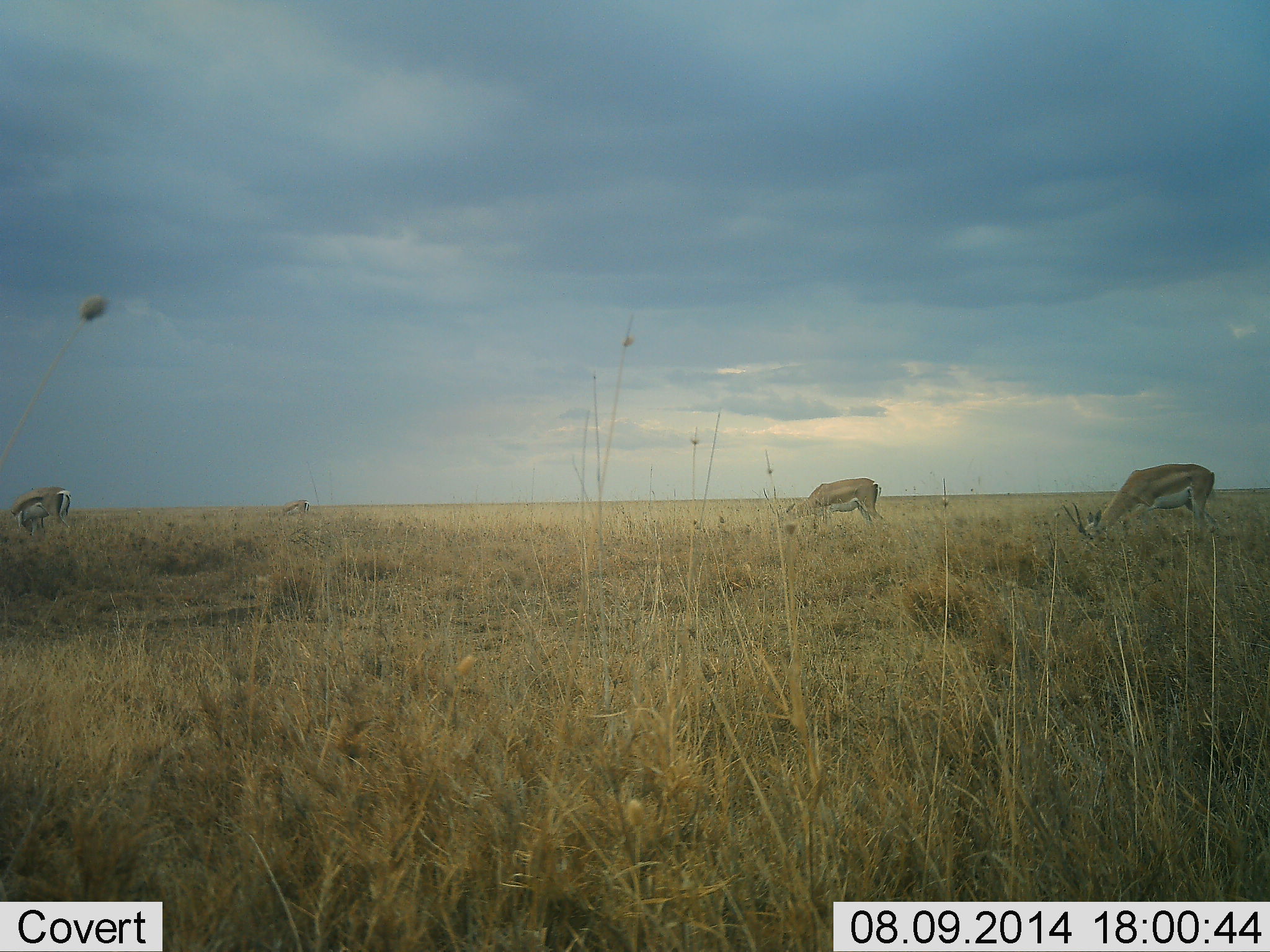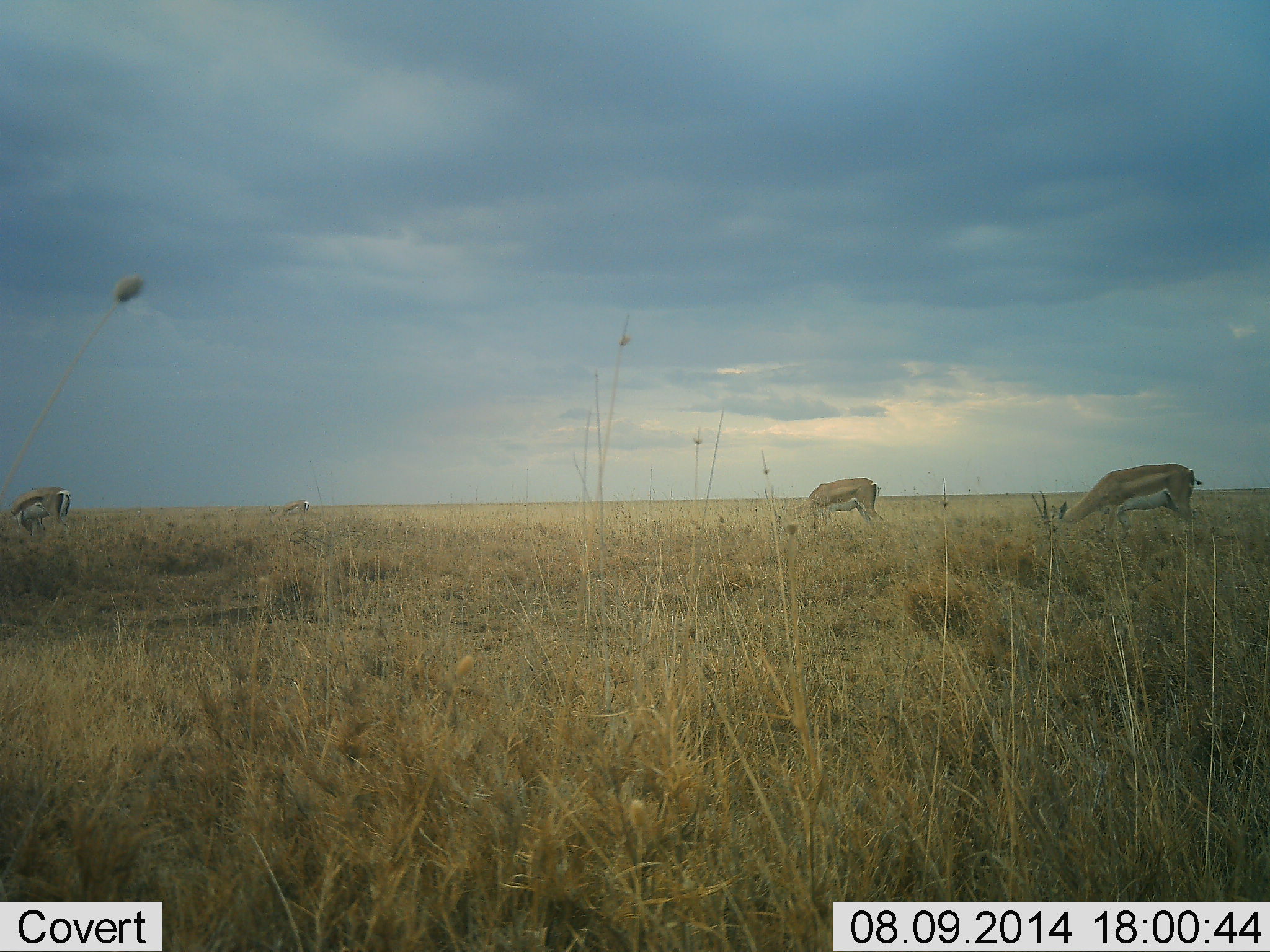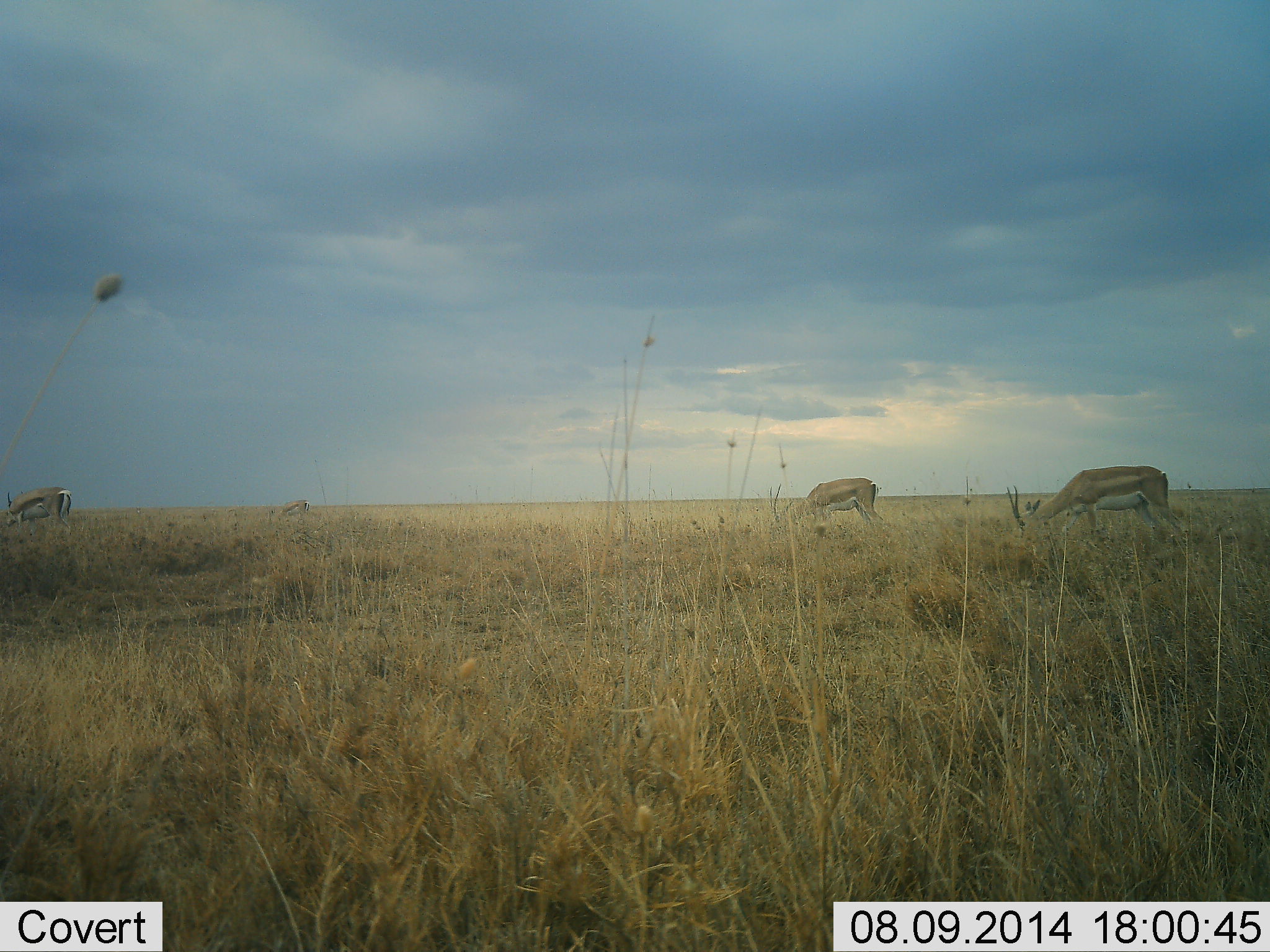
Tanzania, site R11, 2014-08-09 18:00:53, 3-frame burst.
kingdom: Animalia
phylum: Chordata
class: Mammalia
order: Artiodactyla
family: Bovidae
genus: Eudorcas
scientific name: Eudorcas thomsonii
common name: thomson's gazelle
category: gazellethomsons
Gazellethomsons (thomson's gazelle) (Eudorcas thomsonii), count 3. Behavior (volunteer vote fractions): standing 29%, resting 0%, moving 7%, interacting 0%. Young present (vote fraction): 0%. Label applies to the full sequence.